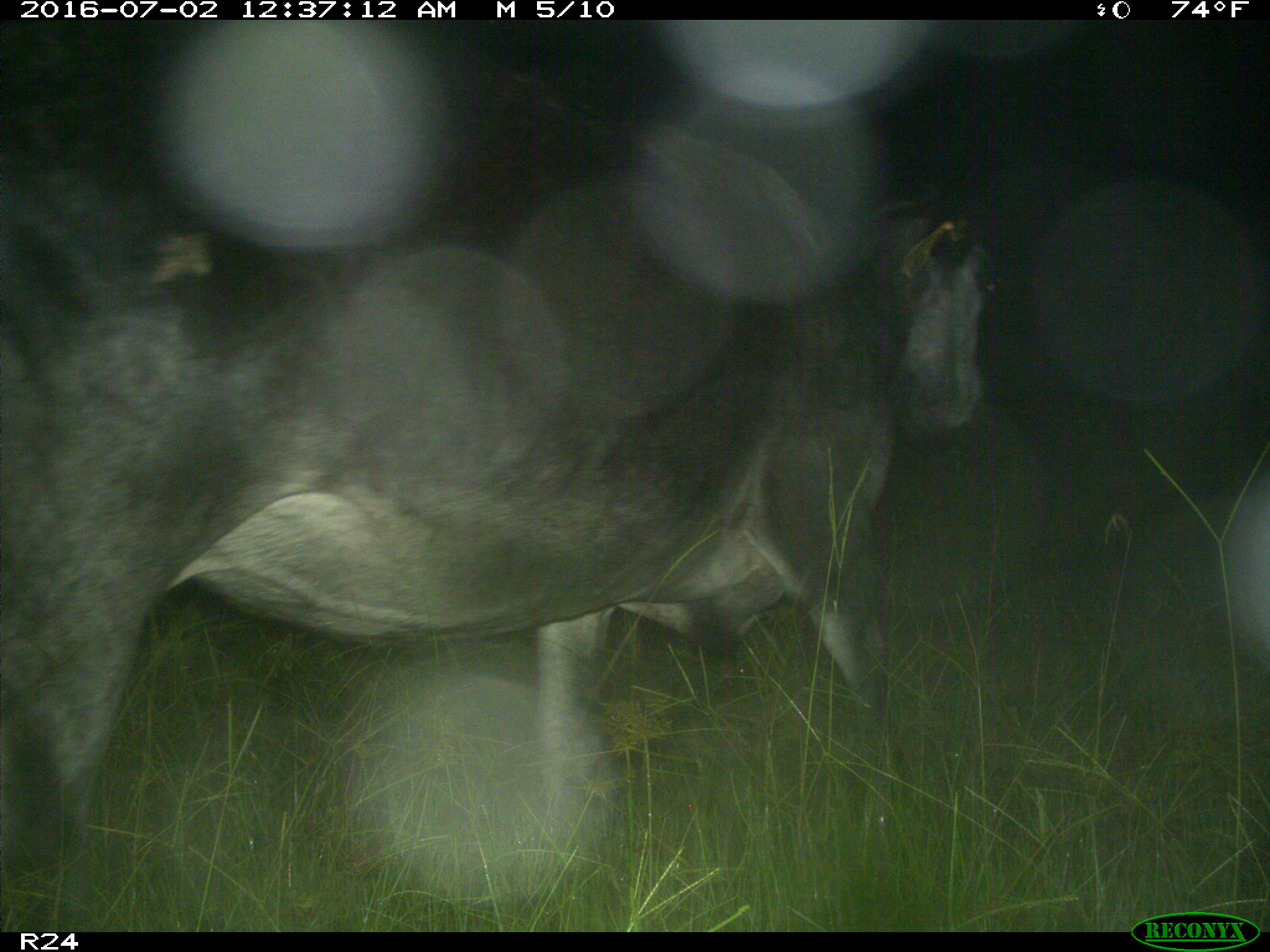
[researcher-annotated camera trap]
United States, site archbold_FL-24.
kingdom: Animalia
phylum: Chordata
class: Mammalia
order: Artiodactyla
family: Bovidae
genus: Bos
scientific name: Bos taurus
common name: domestic cow